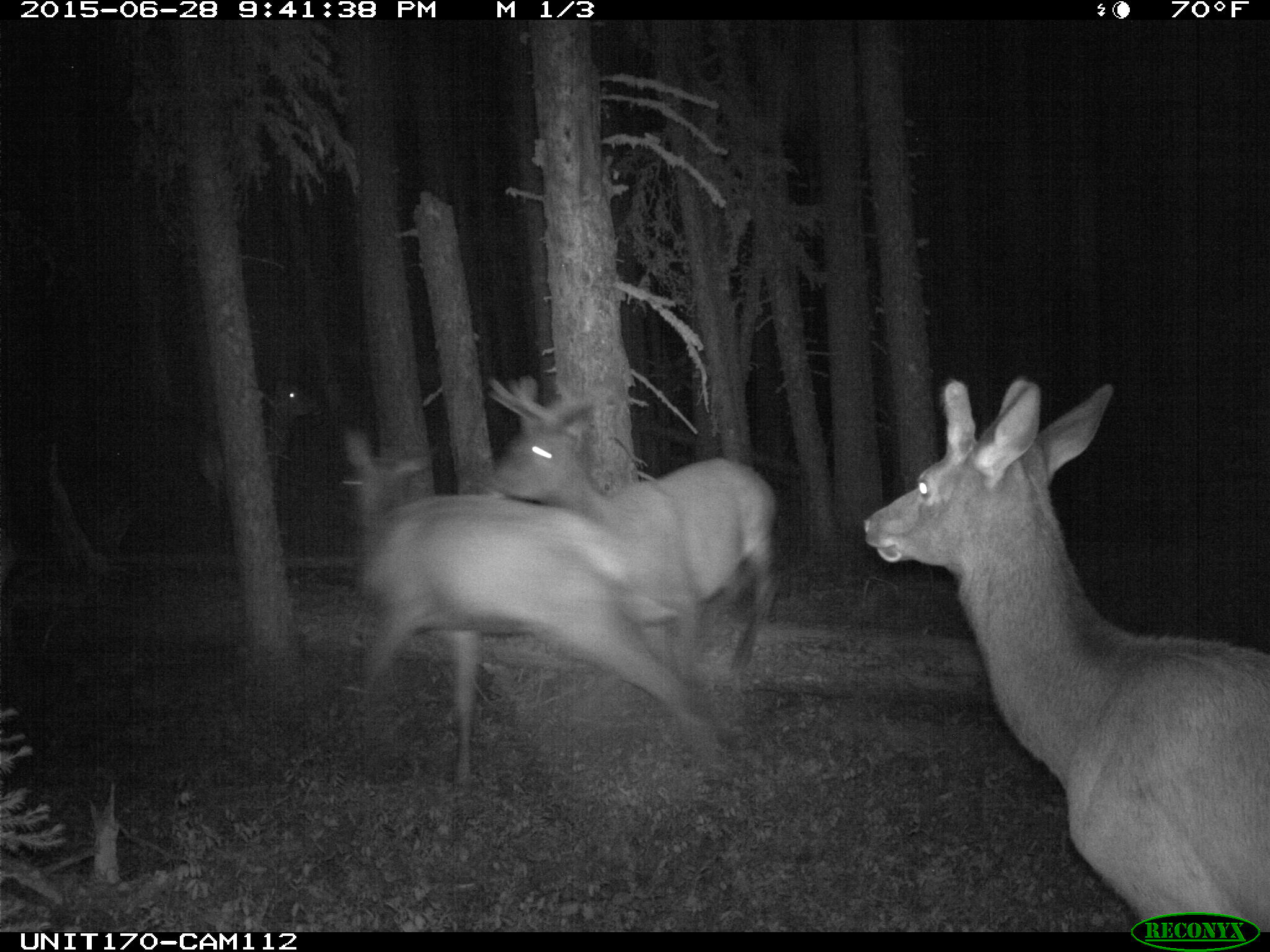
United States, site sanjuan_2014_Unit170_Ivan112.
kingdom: Animalia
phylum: Chordata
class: Mammalia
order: Artiodactyla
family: Cervidae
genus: Cervus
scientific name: Cervus elaphus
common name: red deer